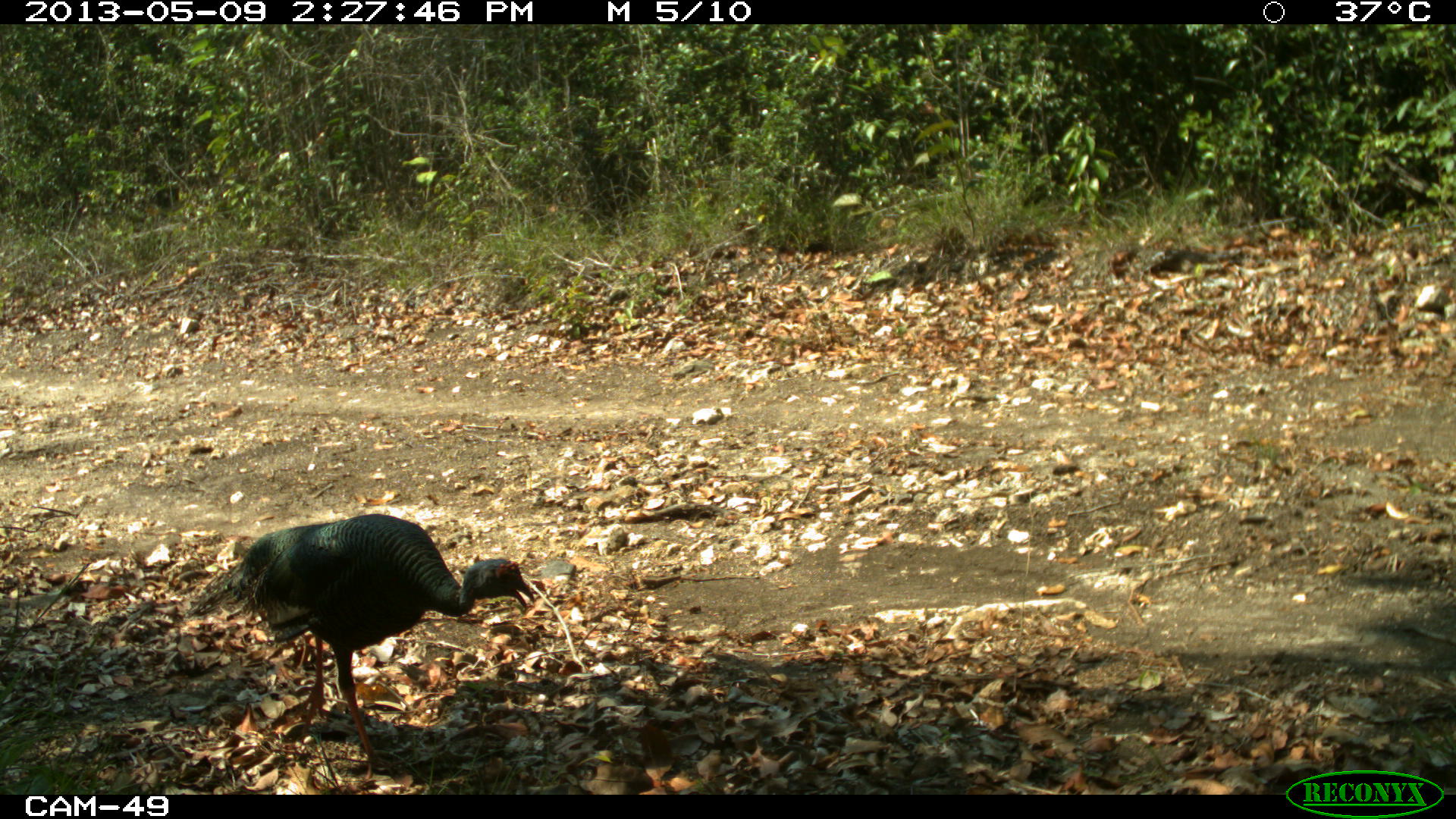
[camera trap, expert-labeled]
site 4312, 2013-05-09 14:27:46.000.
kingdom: Animalia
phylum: Chordata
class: Aves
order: Galliformes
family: Phasianidae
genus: Meleagris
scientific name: Meleagris ocellata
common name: ocellated turkey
Meleagris ocellata (ocellated turkey), count 1, sex male.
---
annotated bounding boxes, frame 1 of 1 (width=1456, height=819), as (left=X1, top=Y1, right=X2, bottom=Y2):
meleagris ocellata: (left=176, top=501, right=545, bottom=786)